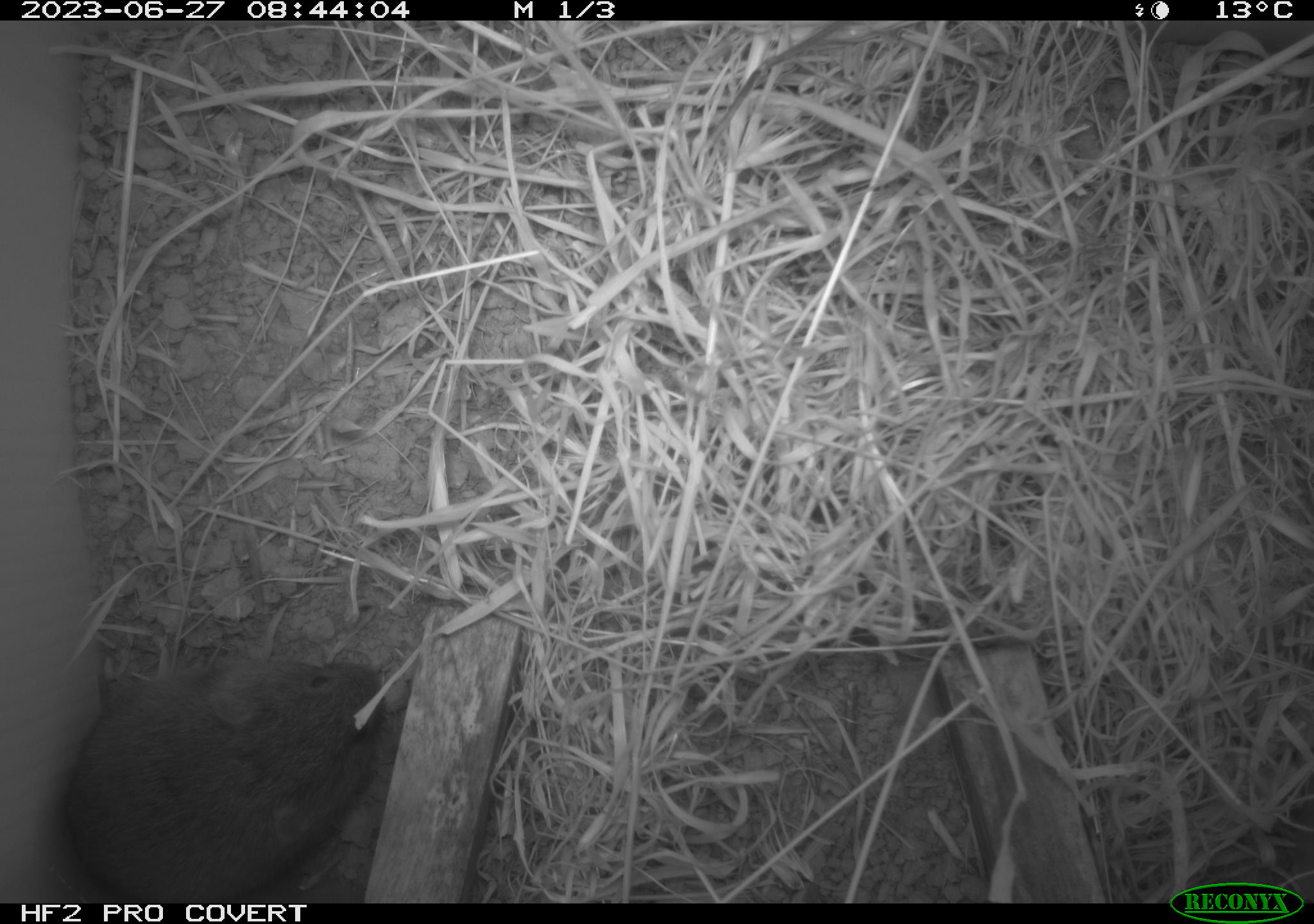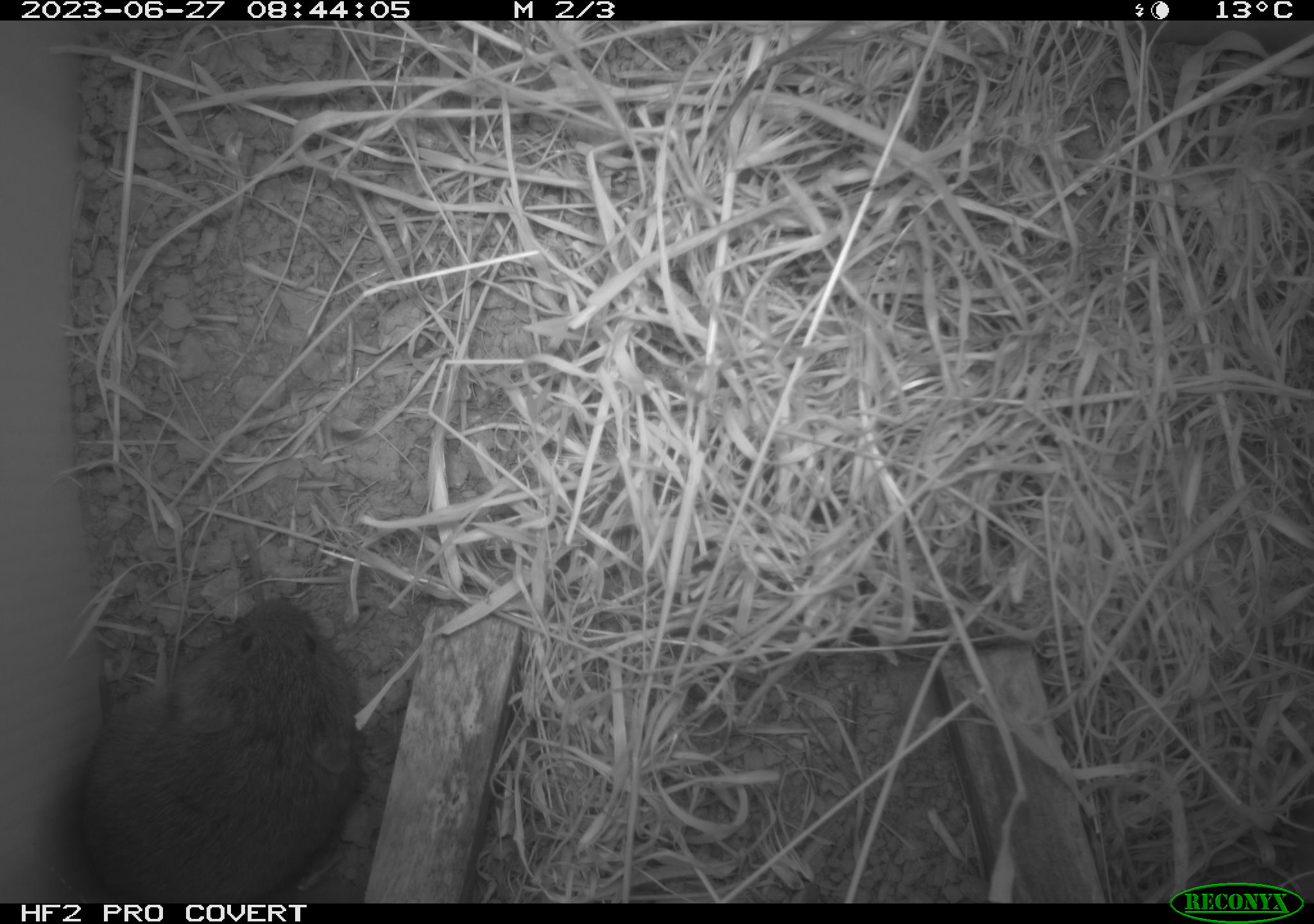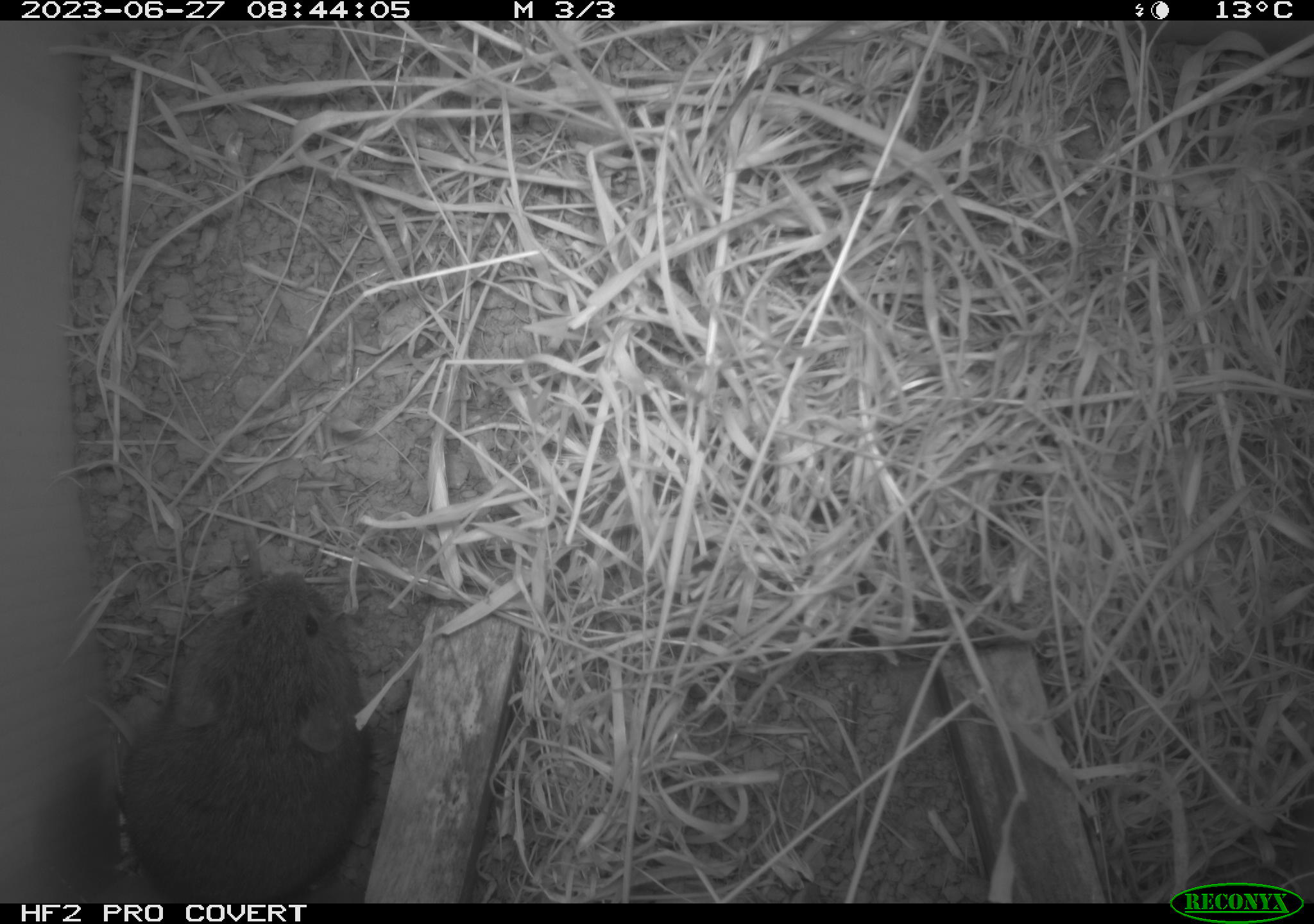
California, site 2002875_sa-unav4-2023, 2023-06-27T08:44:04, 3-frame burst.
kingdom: Animalia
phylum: Chordata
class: Mammalia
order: Rodentia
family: Cricetidae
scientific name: Arvicolinae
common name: voles, lemmings, and muskrats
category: arvicolinae subfamily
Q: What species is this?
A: Arvicolinae subfamily (voles, lemmings, and muskrats) (Arvicolinae).